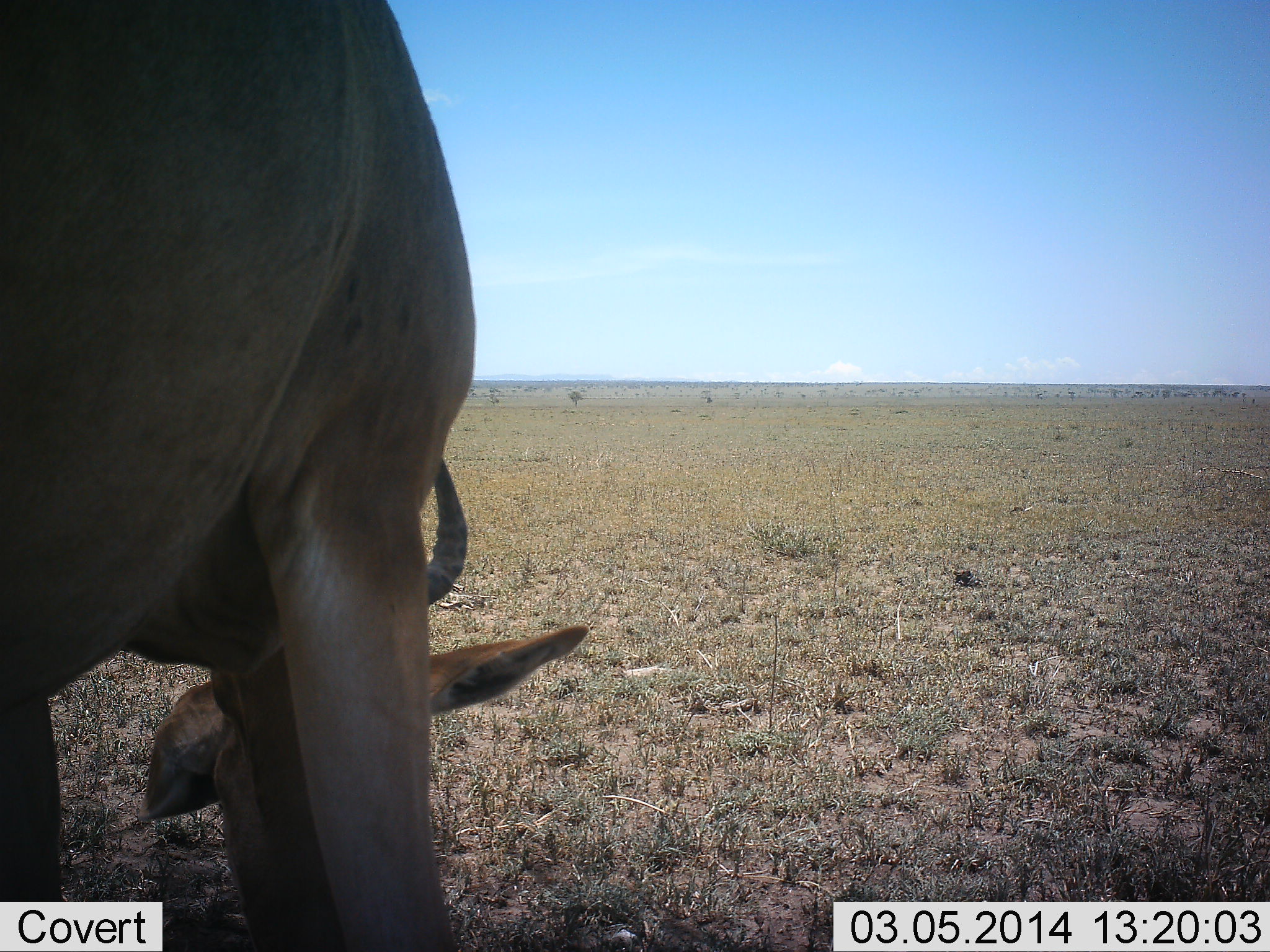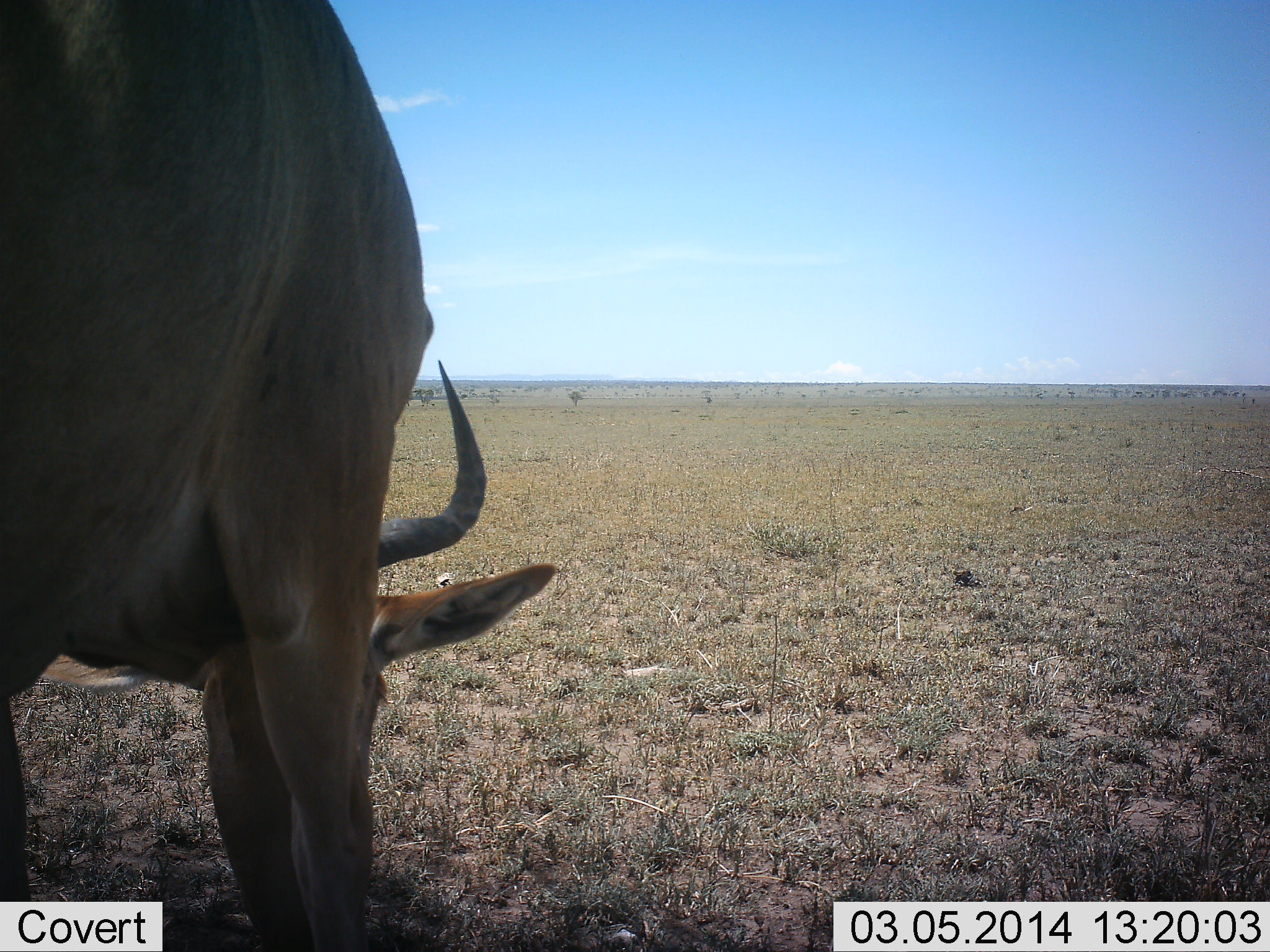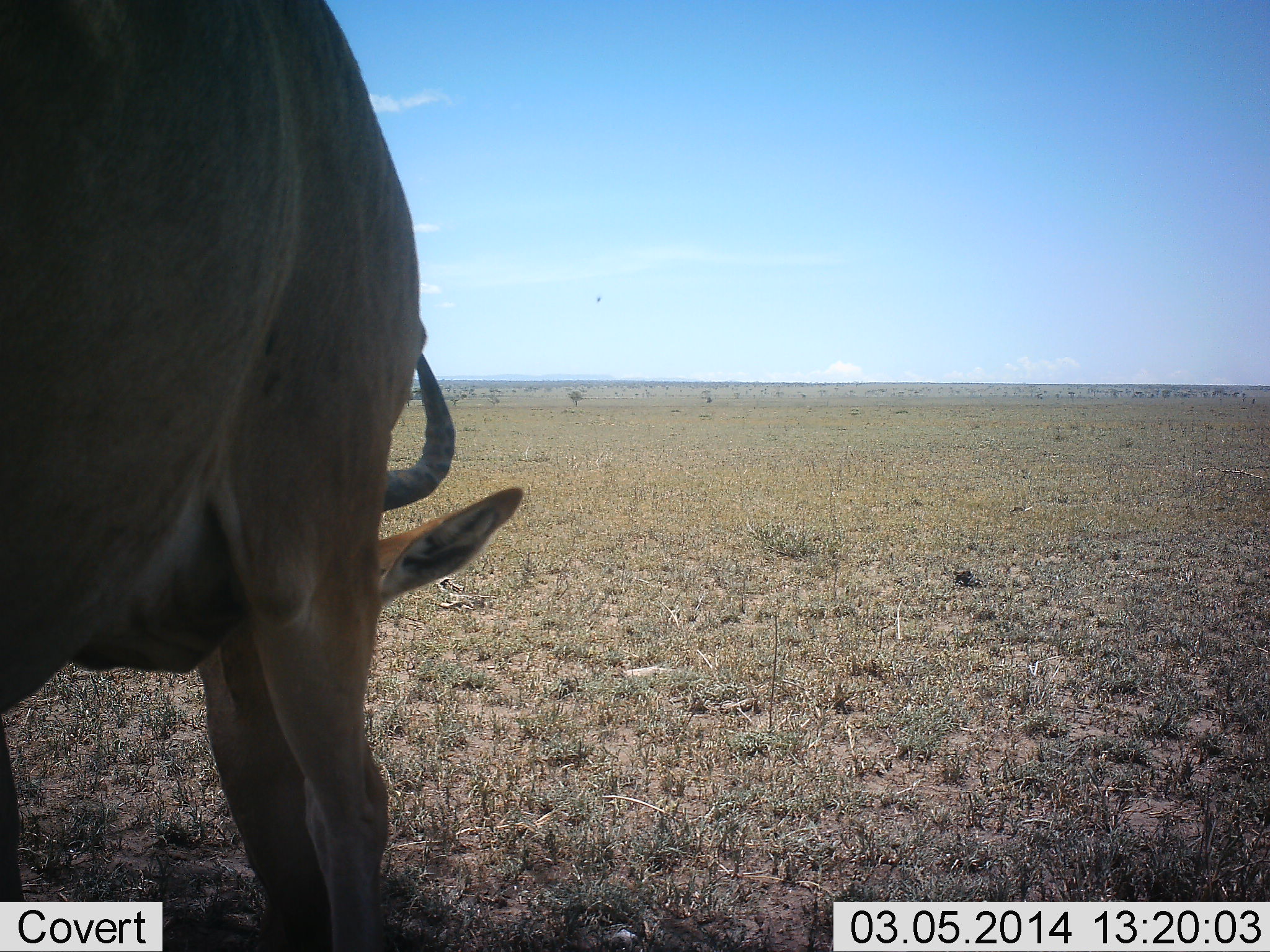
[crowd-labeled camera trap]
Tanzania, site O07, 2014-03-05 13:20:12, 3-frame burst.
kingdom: Animalia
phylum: Chordata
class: Mammalia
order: Artiodactyla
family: Bovidae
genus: Alcelaphus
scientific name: Alcelaphus buselaphus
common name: hartebeest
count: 1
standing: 18%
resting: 0%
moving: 0%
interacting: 0%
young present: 0%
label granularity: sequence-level